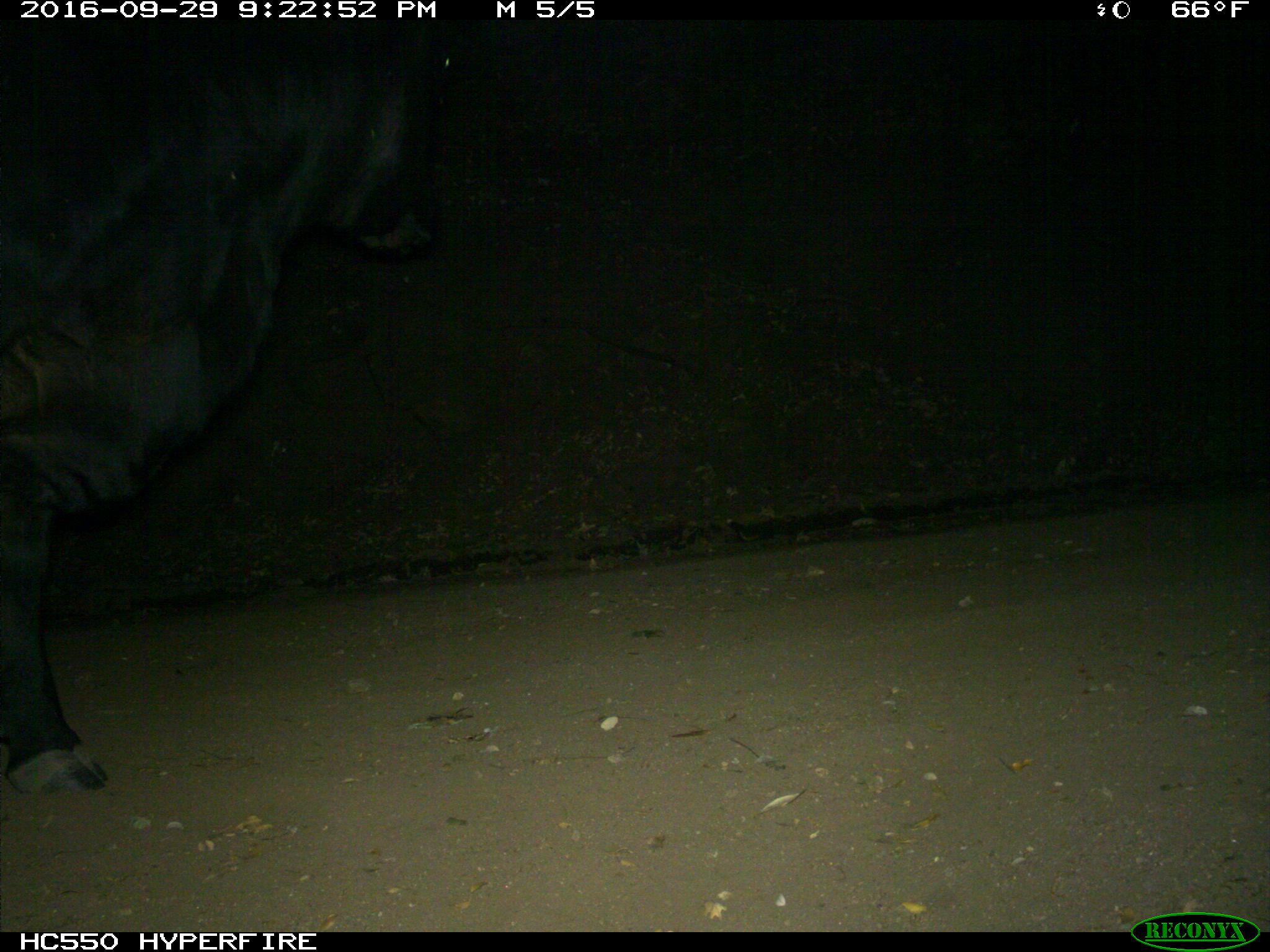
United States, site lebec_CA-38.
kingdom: Animalia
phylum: Chordata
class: Mammalia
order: Artiodactyla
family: Bovidae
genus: Bos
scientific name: Bos taurus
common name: domestic cow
Bos taurus (domestic cow).